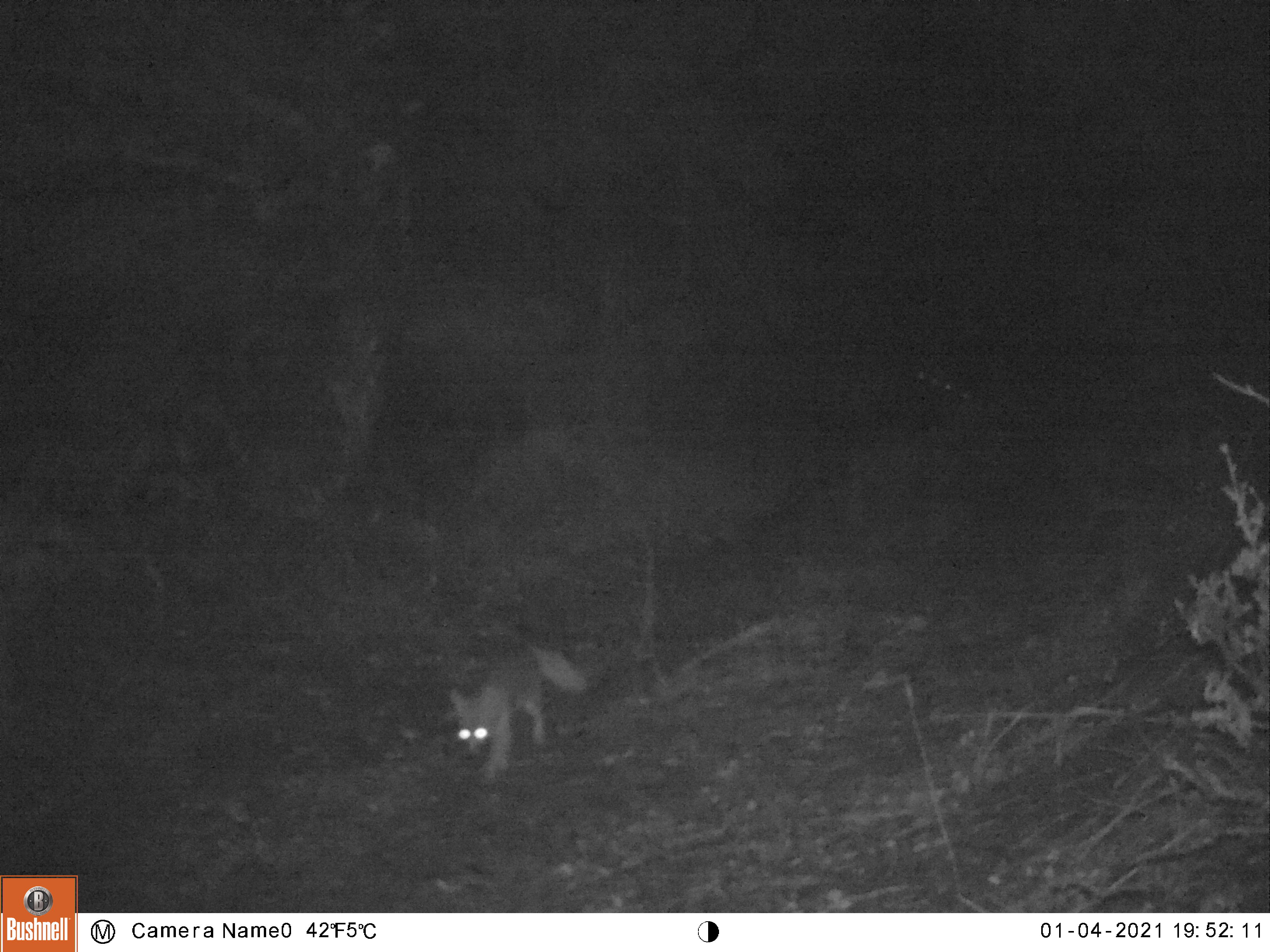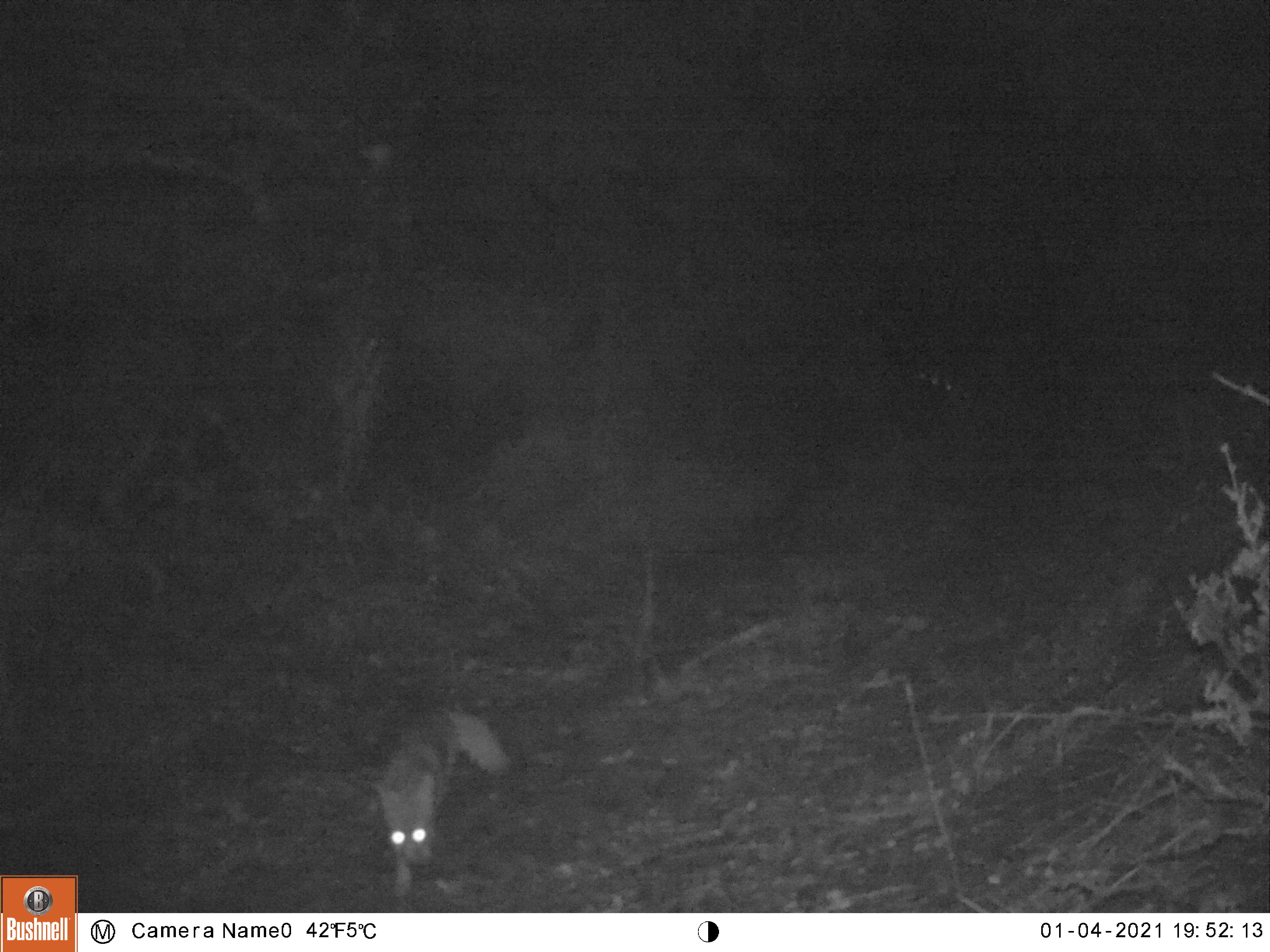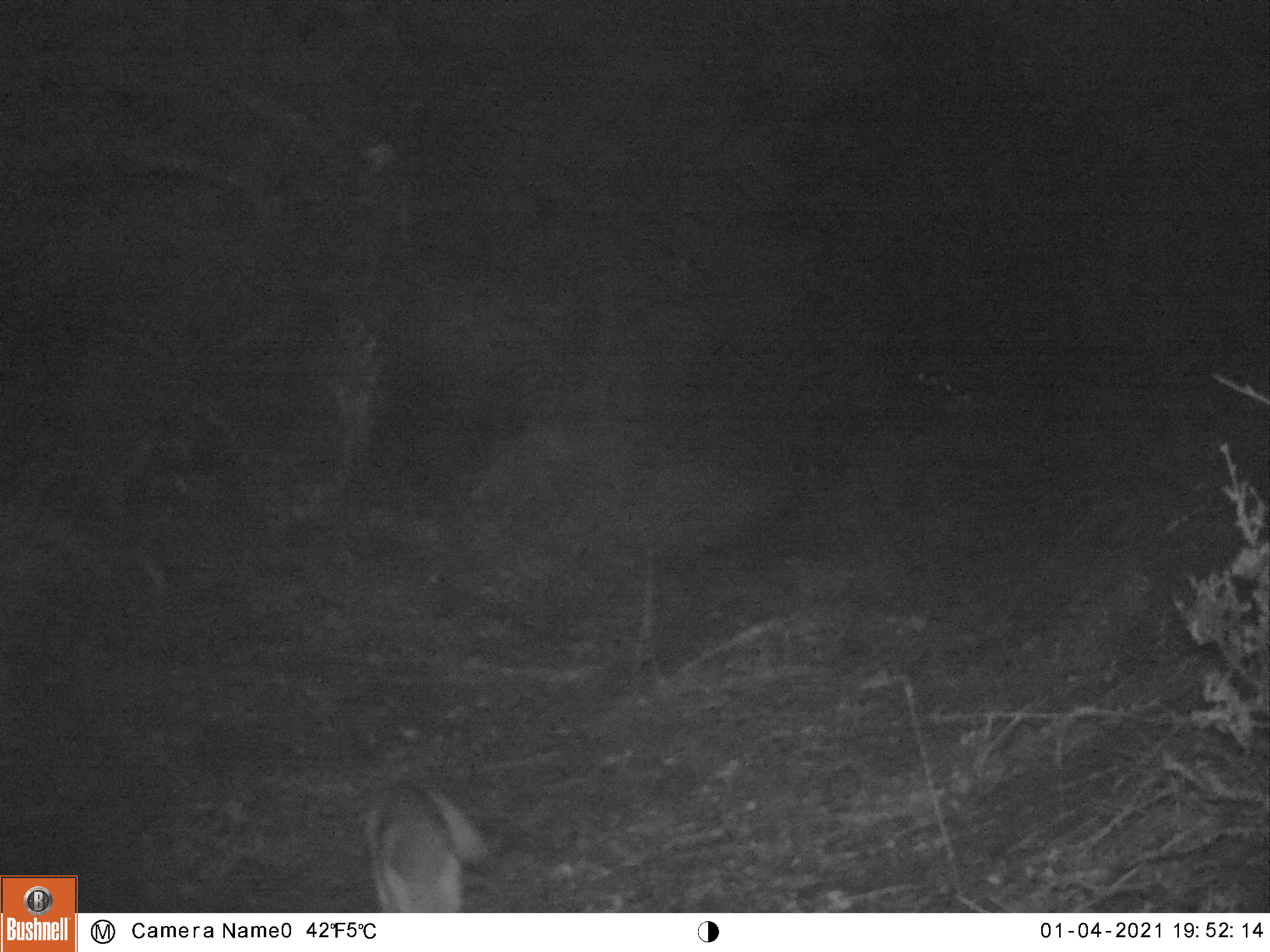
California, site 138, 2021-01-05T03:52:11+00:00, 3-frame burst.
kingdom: Animalia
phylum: Chordata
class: Mammalia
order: Carnivora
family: Canidae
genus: Urocyon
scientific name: Urocyon cinereoargenteus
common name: gray fox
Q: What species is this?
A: Gray fox (Urocyon cinereoargenteus).